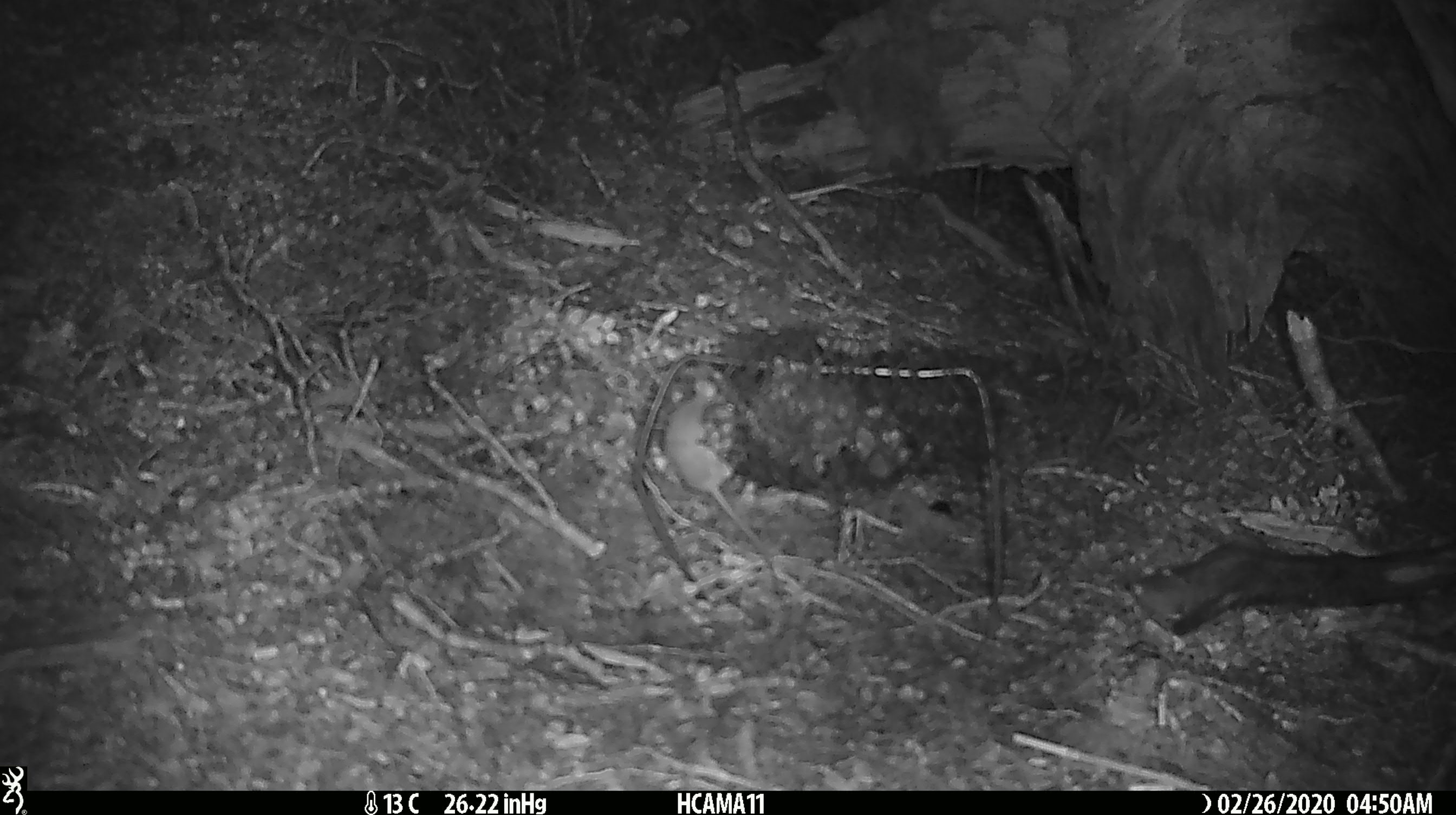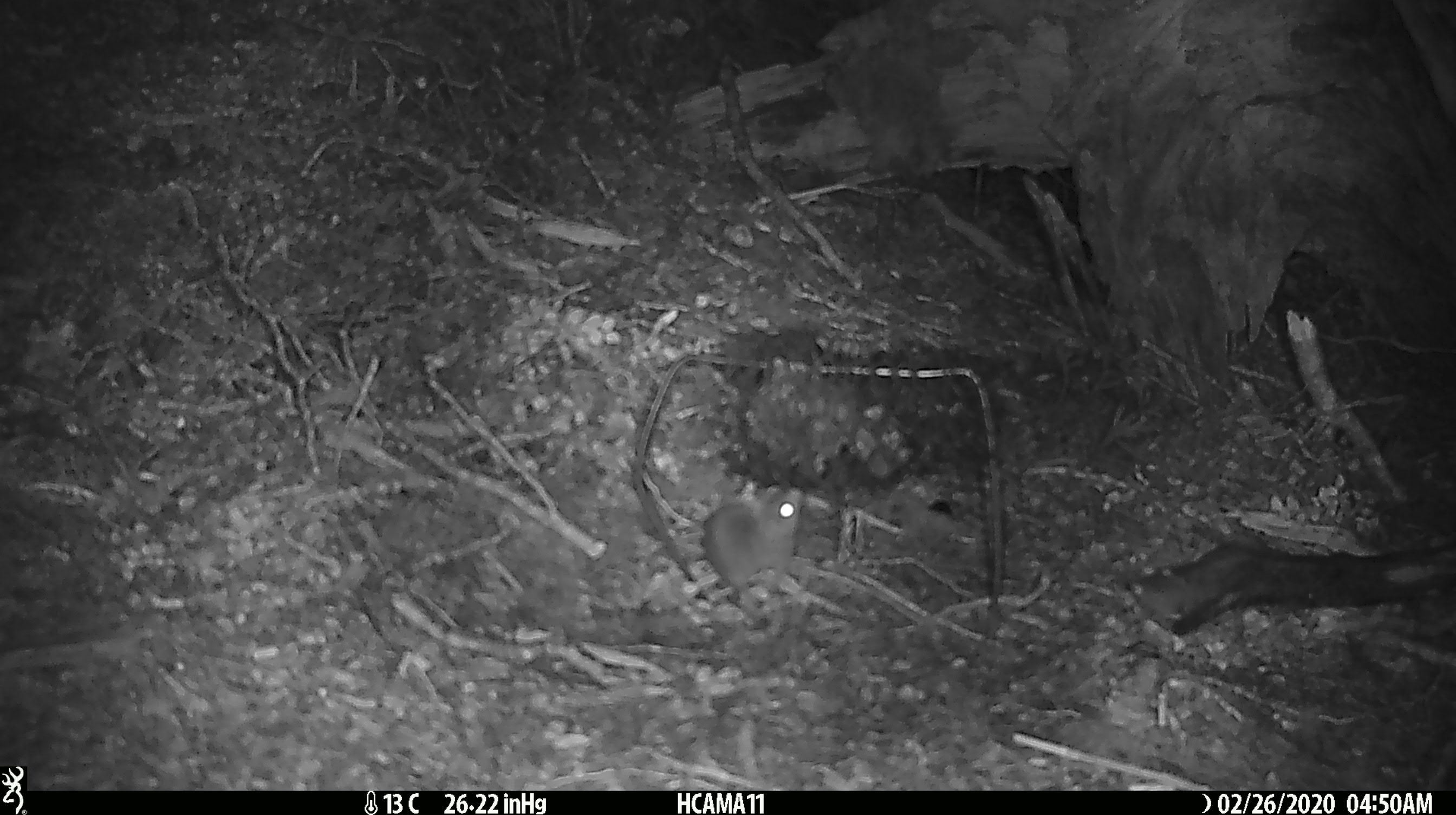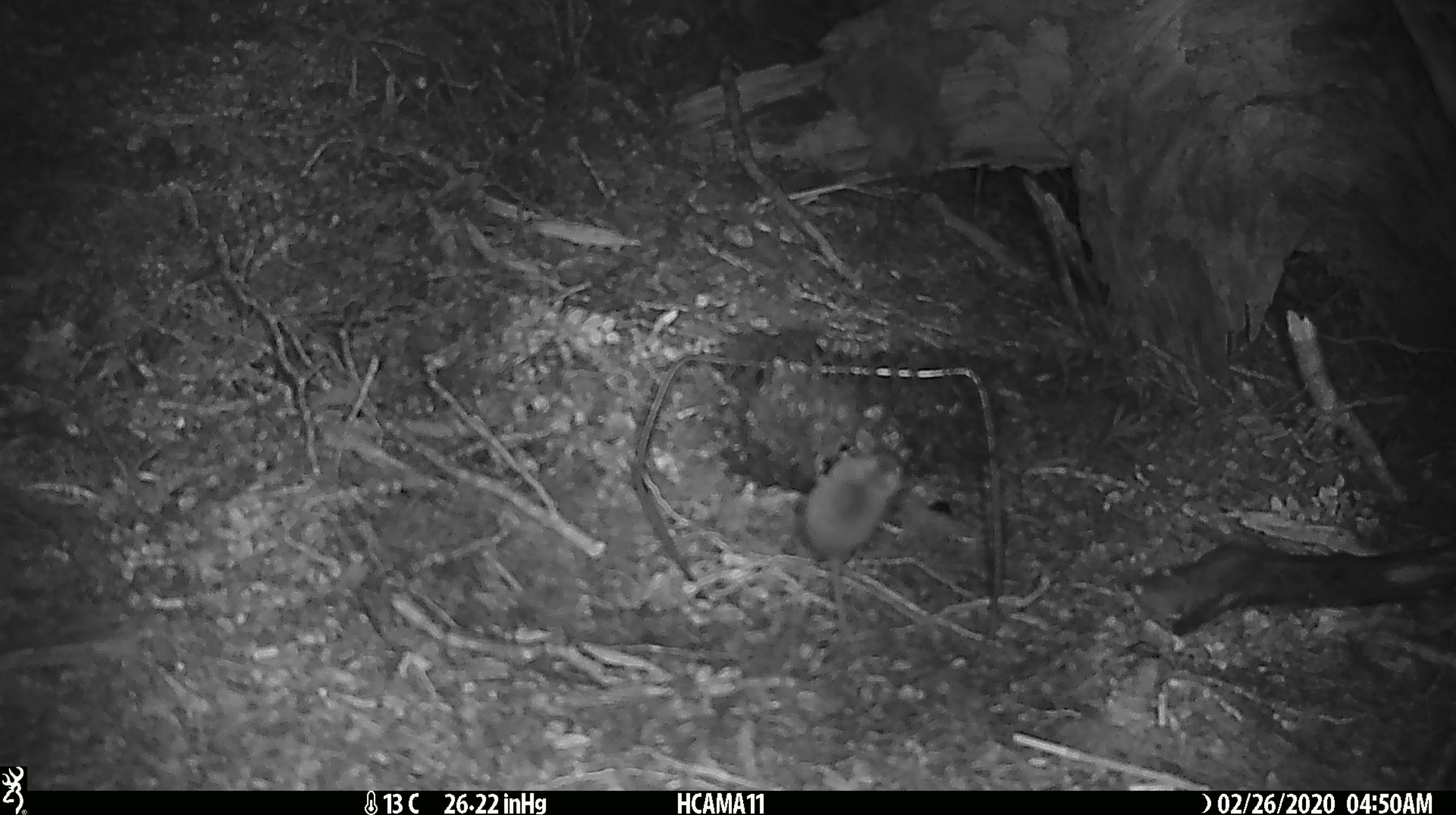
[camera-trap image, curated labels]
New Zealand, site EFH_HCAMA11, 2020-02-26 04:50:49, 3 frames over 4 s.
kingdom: Animalia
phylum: Chordata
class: Mammalia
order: Rodentia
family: Muridae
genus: Mus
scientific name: Mus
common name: mouse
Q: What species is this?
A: Mouse (Mus).